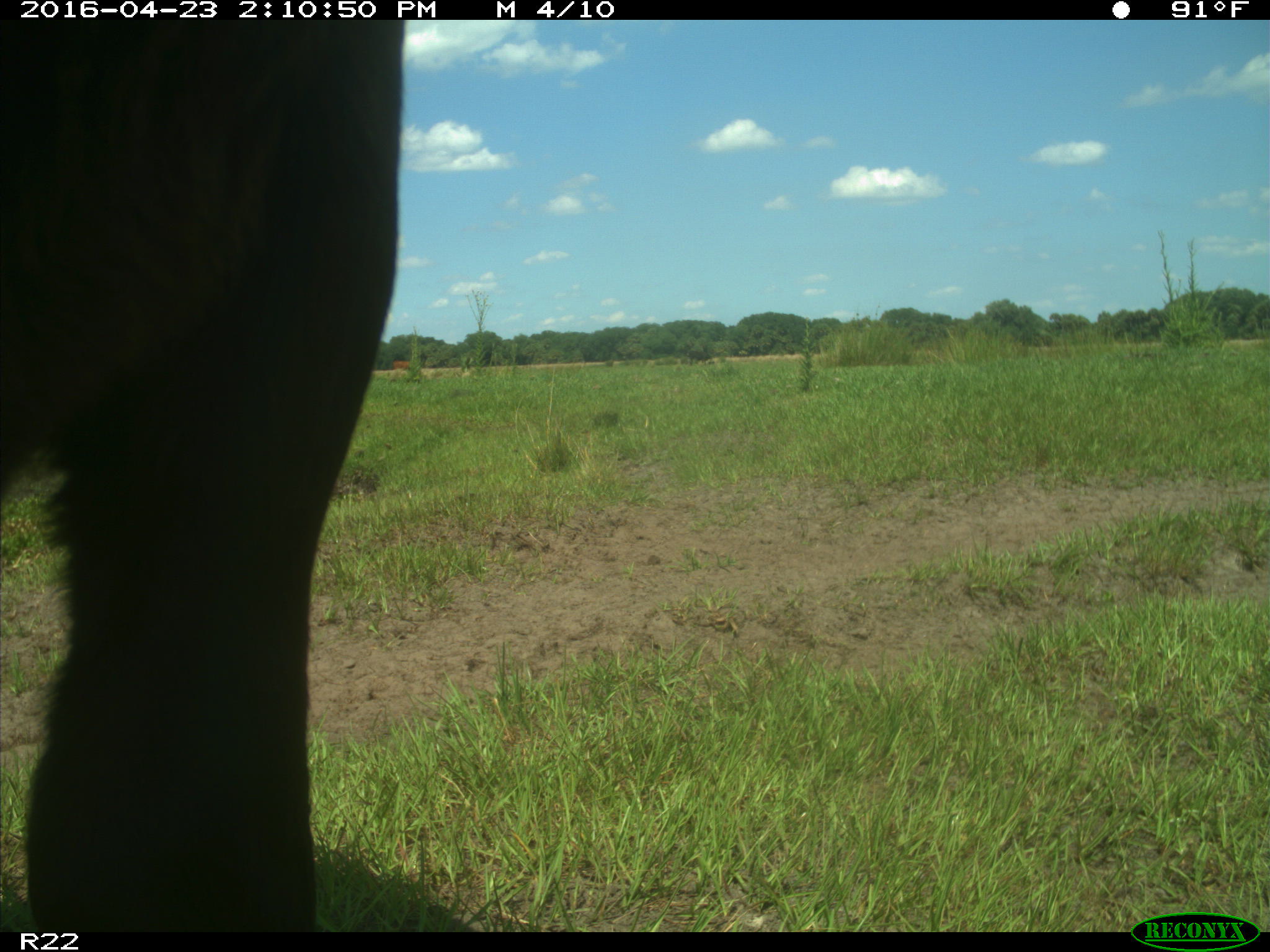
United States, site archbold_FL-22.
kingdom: Animalia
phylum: Chordata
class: Mammalia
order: Artiodactyla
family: Bovidae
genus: Bos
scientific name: Bos taurus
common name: domestic cow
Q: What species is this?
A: Bos taurus (domestic cow).